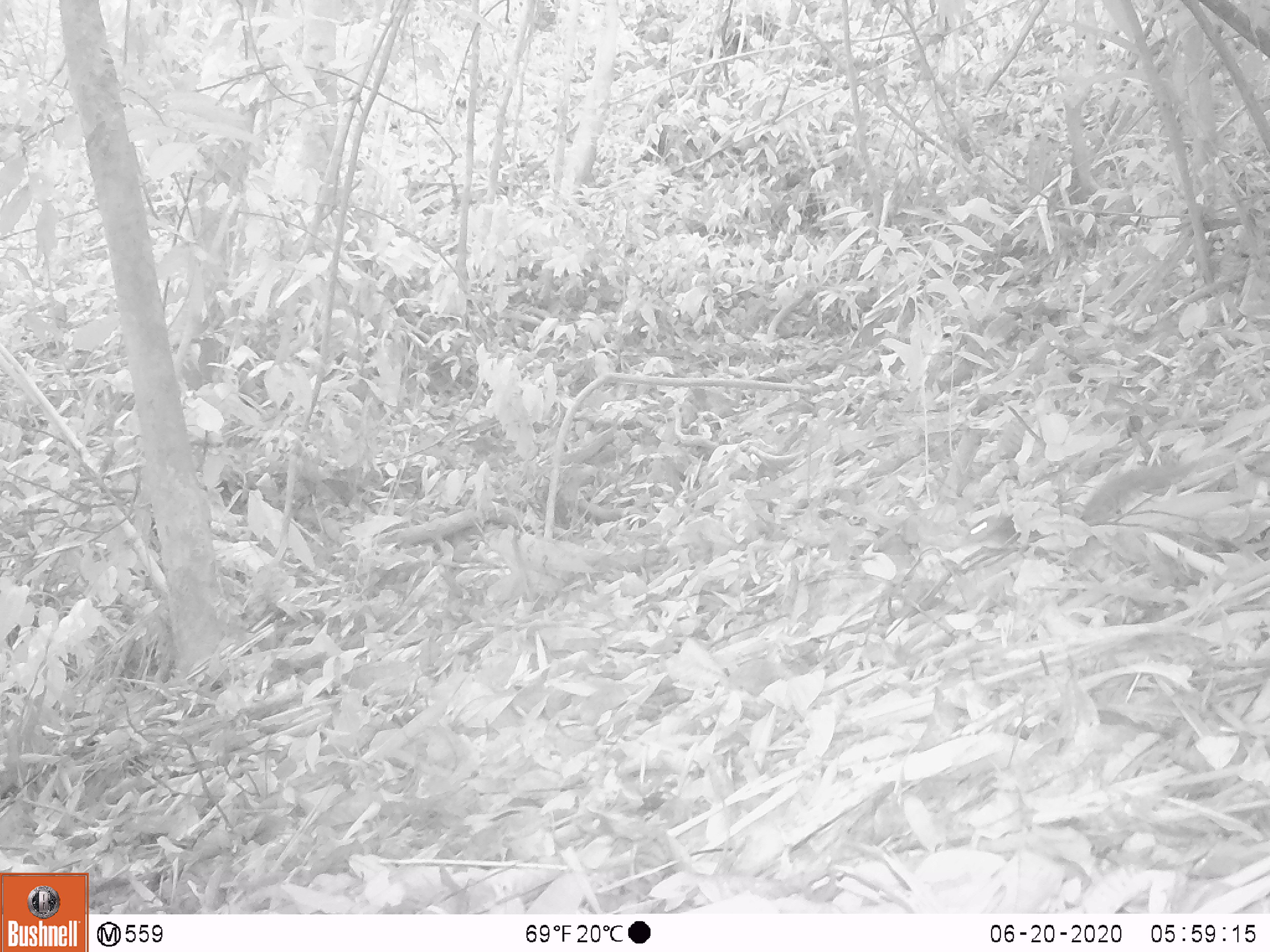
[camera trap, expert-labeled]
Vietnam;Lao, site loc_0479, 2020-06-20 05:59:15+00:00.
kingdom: Animalia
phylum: Chordata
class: Mammalia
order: Rodentia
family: Sciuridae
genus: Sciurus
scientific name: Sciurus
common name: squirrel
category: unidentified squirrel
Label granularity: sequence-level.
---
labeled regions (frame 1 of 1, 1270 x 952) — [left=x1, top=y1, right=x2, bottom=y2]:
unidentified squirrel: [left=962, top=461, right=1193, bottom=545]